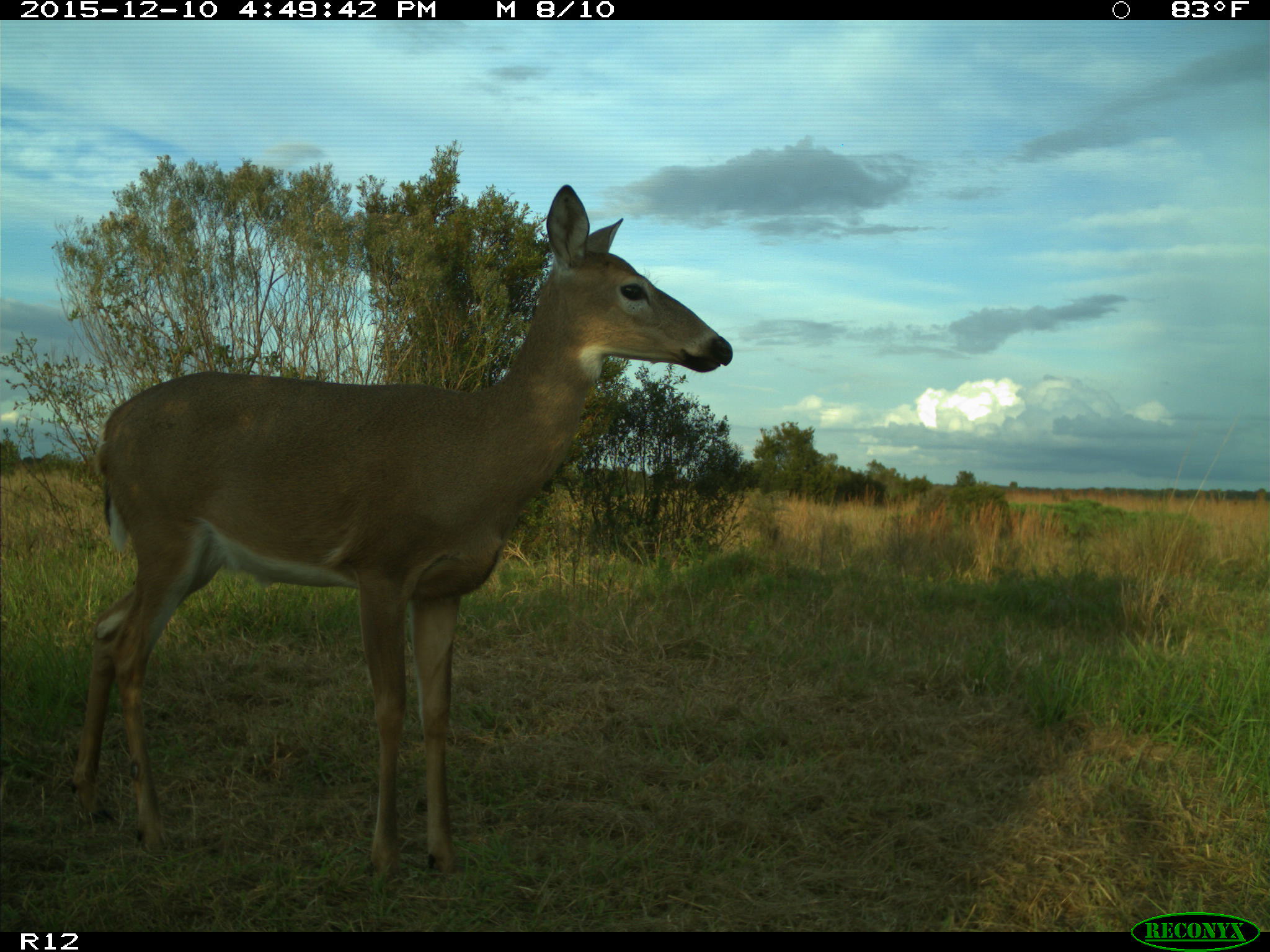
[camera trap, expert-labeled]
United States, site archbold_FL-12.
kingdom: Animalia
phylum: Chordata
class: Mammalia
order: Artiodactyla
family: Cervidae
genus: Odocoileus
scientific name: Odocoileus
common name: deer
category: unidentified deer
Unidentified deer (deer) (Odocoileus).